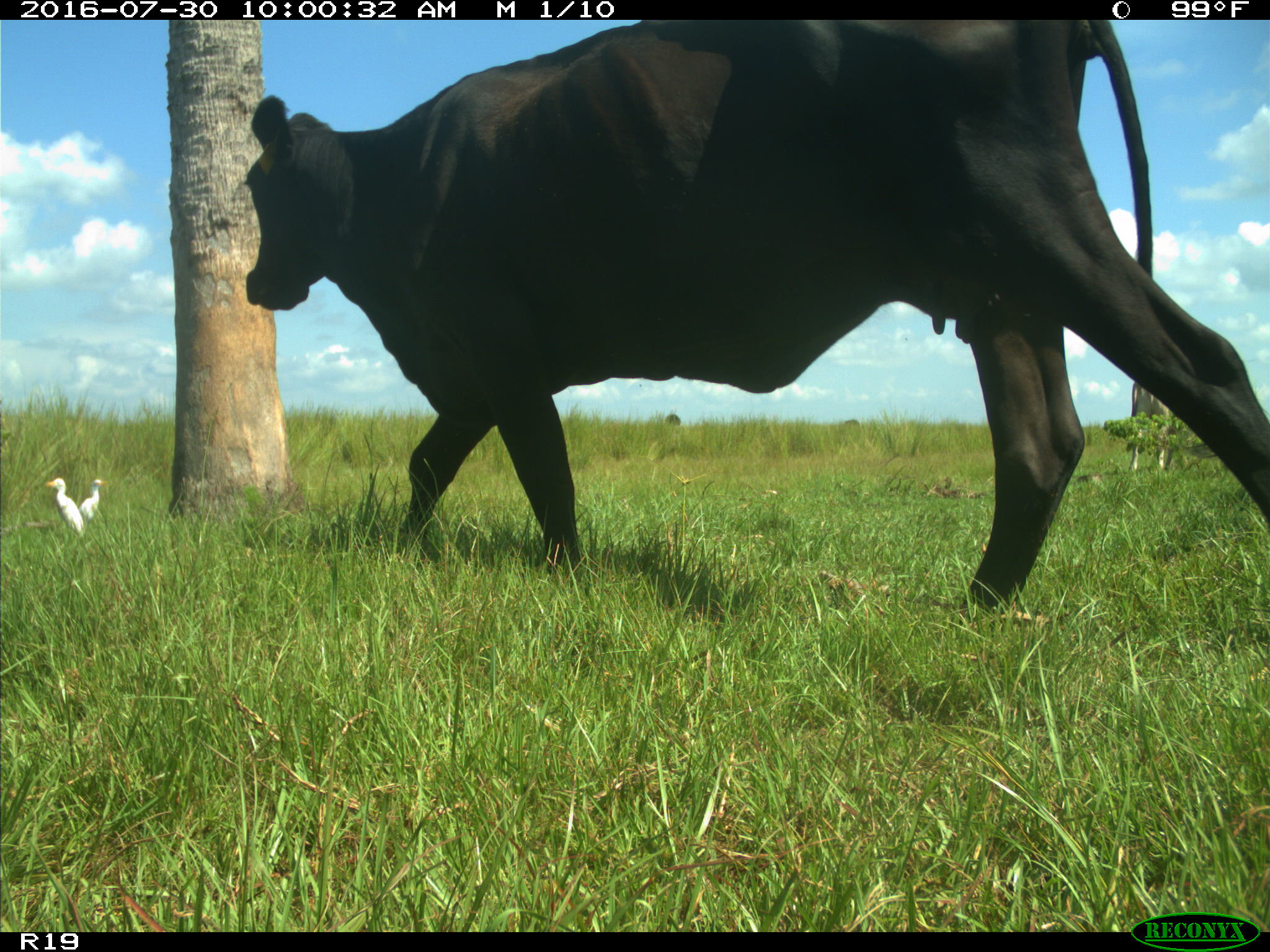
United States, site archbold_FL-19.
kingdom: Animalia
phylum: Chordata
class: Mammalia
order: Artiodactyla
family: Bovidae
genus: Bos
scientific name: Bos taurus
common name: domestic cow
Bos taurus (domestic cow).